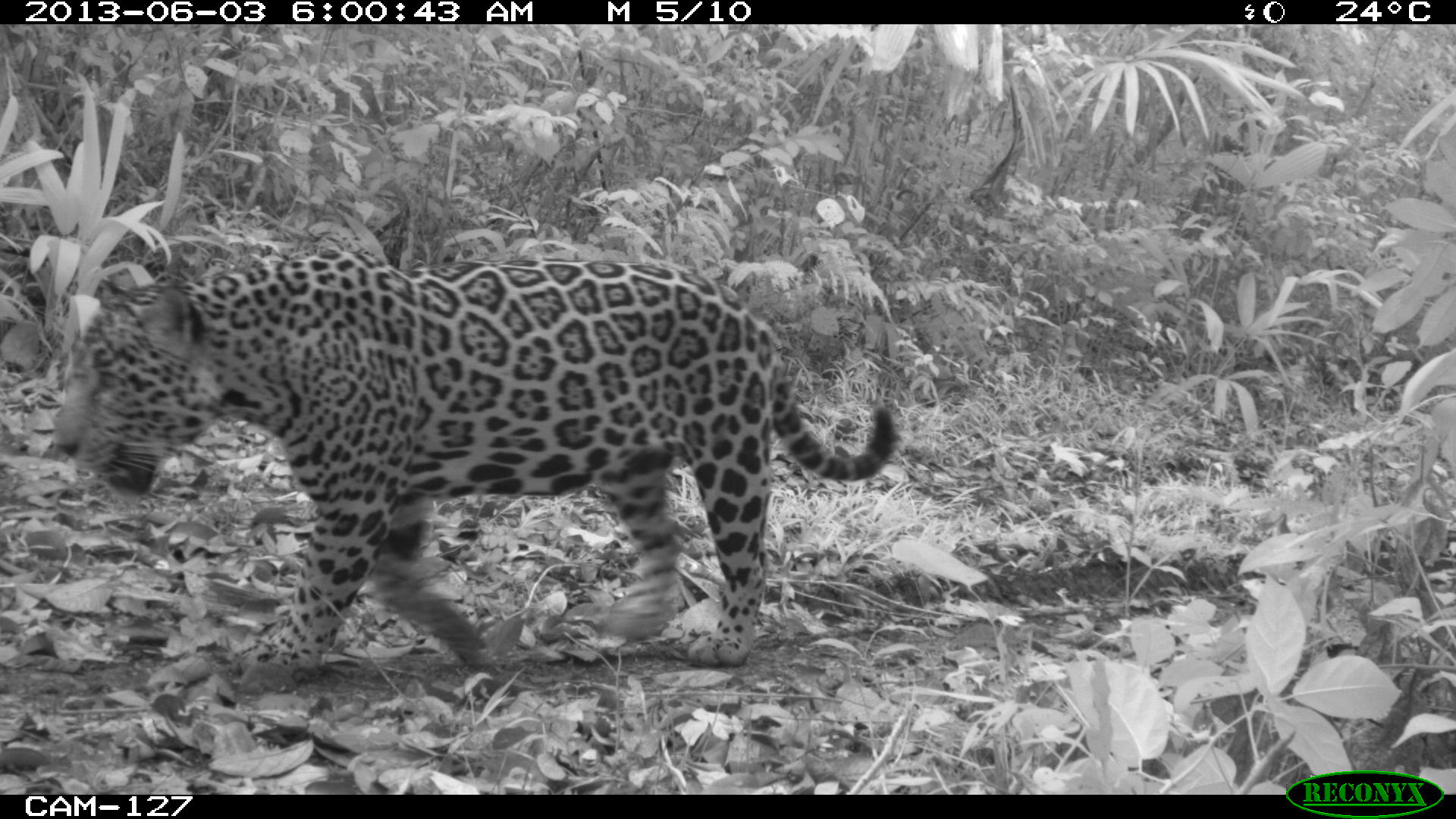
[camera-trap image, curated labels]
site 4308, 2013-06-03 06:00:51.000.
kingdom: Animalia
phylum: Chordata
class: Mammalia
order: Carnivora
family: Felidae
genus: Panthera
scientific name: Panthera onca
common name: jaguar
Panthera onca (jaguar), count 1, sex male.